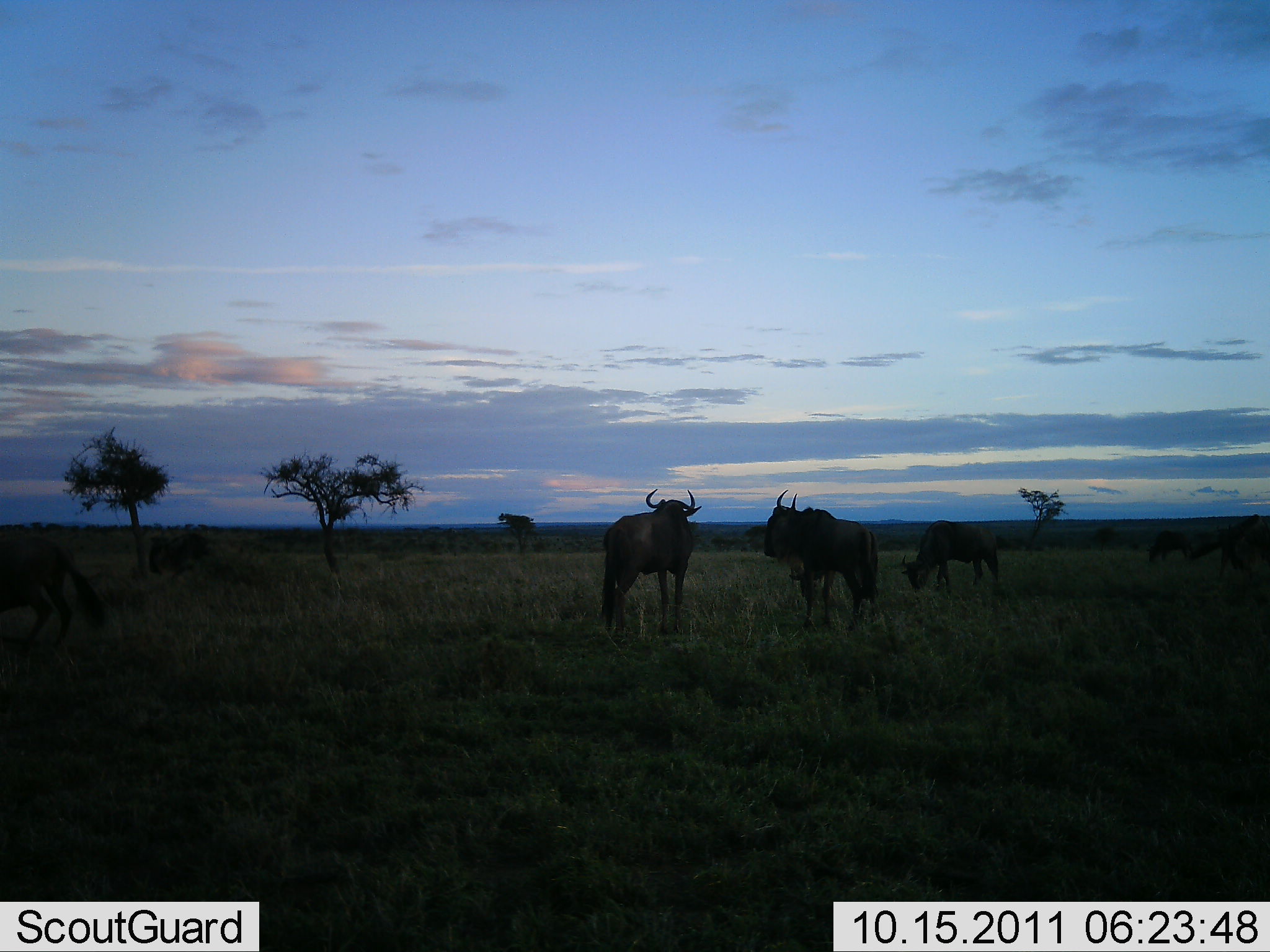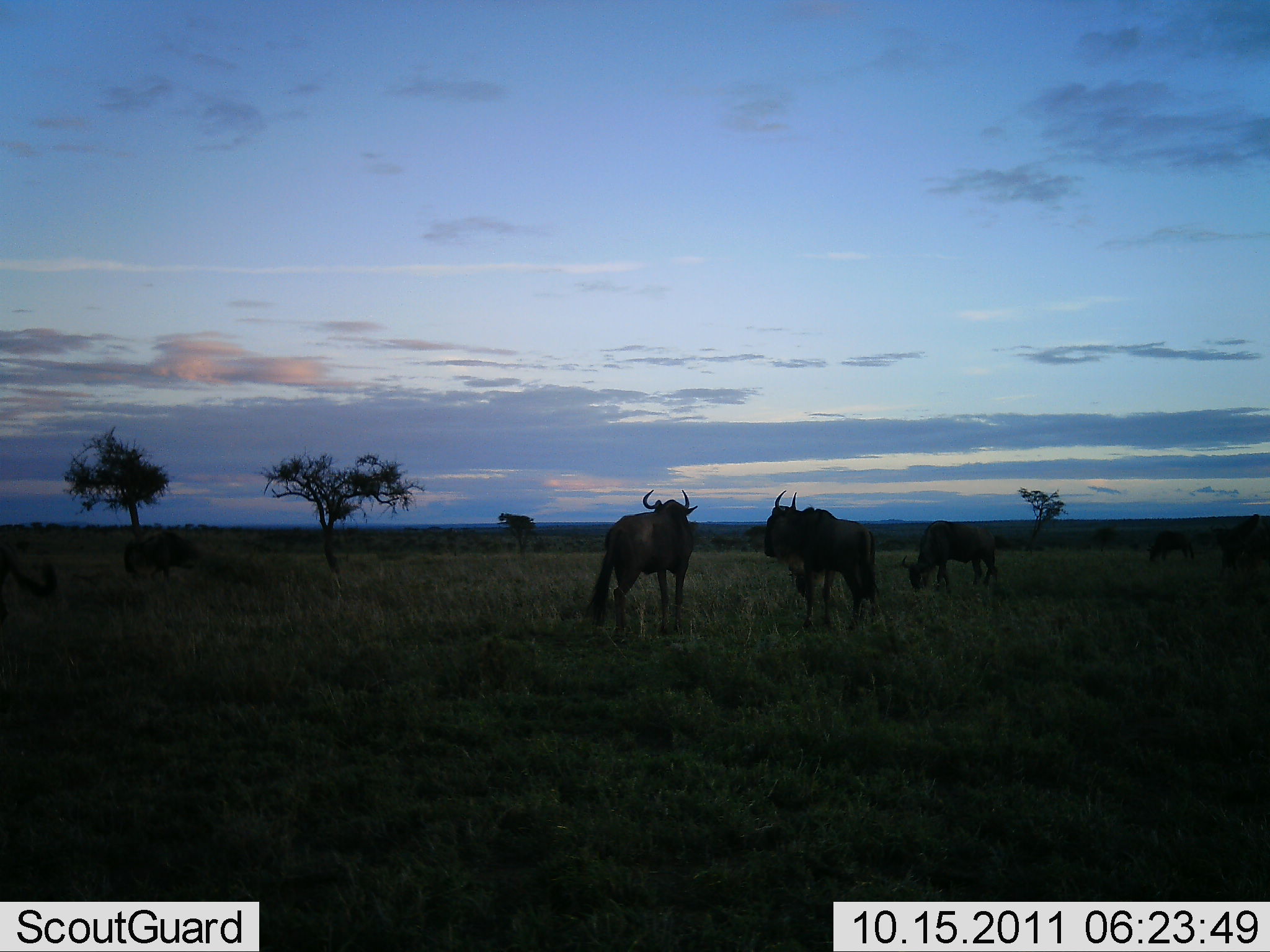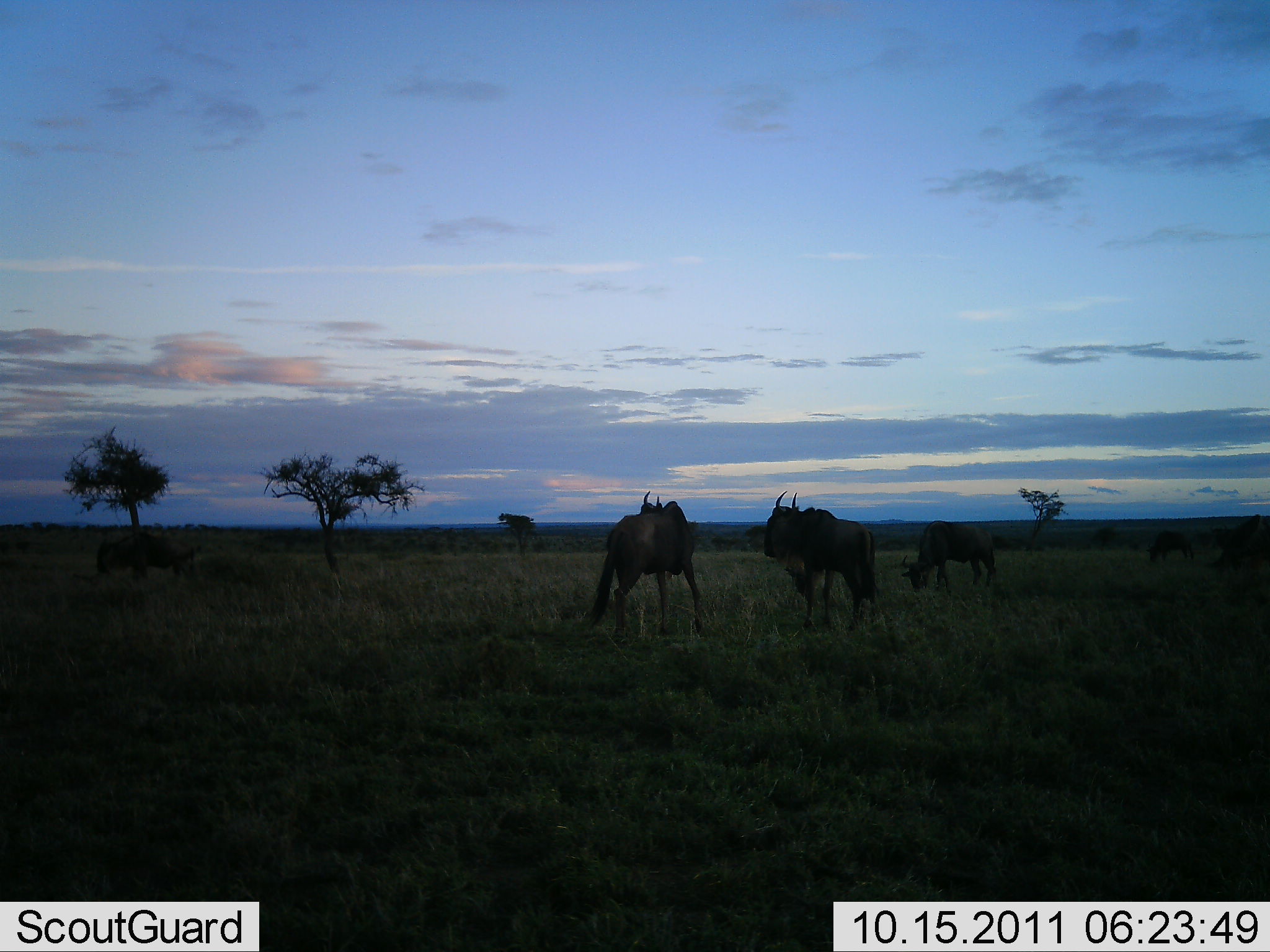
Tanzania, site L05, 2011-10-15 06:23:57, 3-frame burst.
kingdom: Animalia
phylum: Chordata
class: Mammalia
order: Artiodactyla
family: Bovidae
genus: Connochaetes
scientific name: Connochaetes taurinus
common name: blue wildebeest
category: wildebeest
Wildebeest (blue wildebeest) (Connochaetes taurinus), count 6. Behavior (volunteer vote fractions): standing 92%, resting 8%, moving 38%, interacting 8%. Young present (vote fraction): 0%. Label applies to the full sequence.